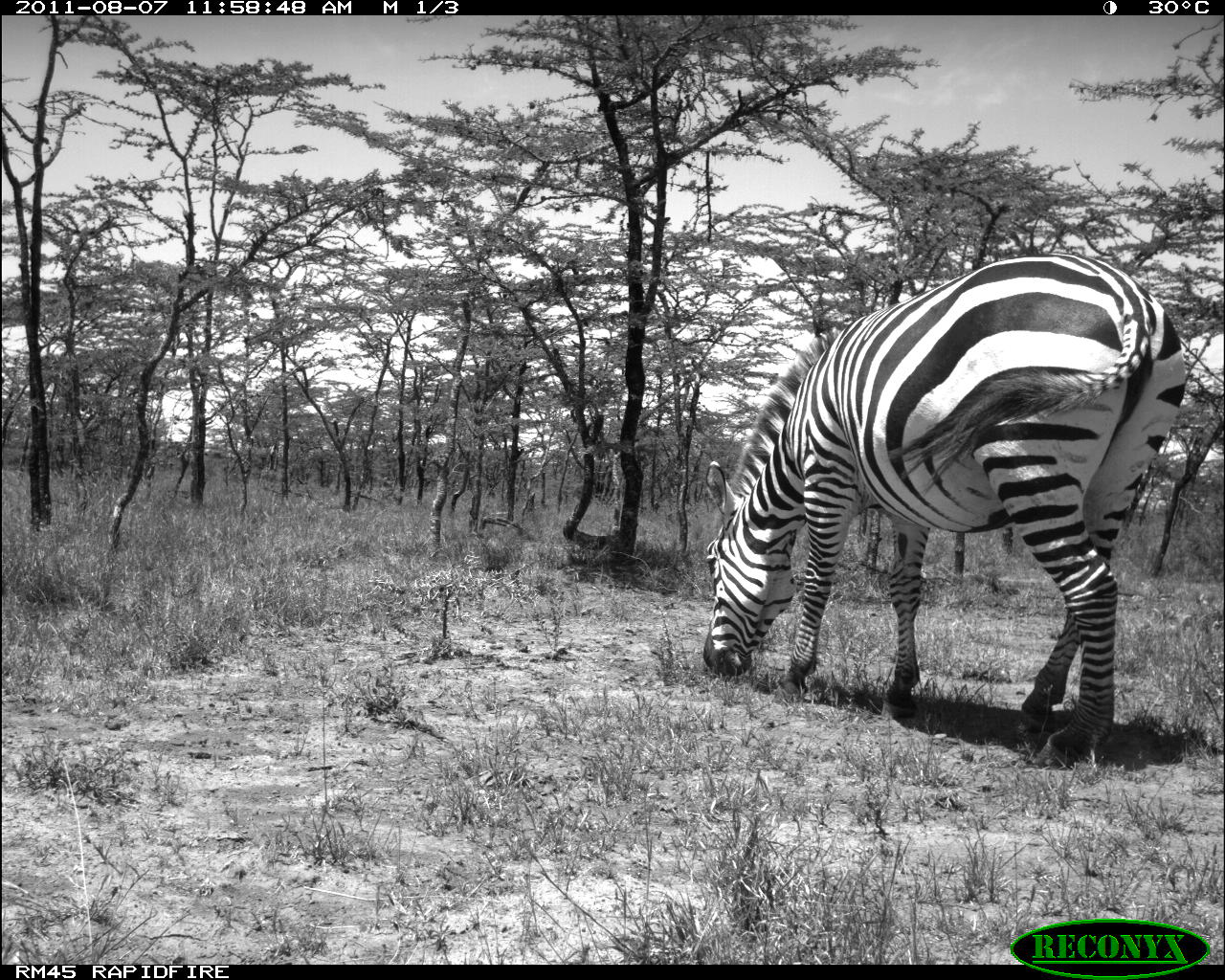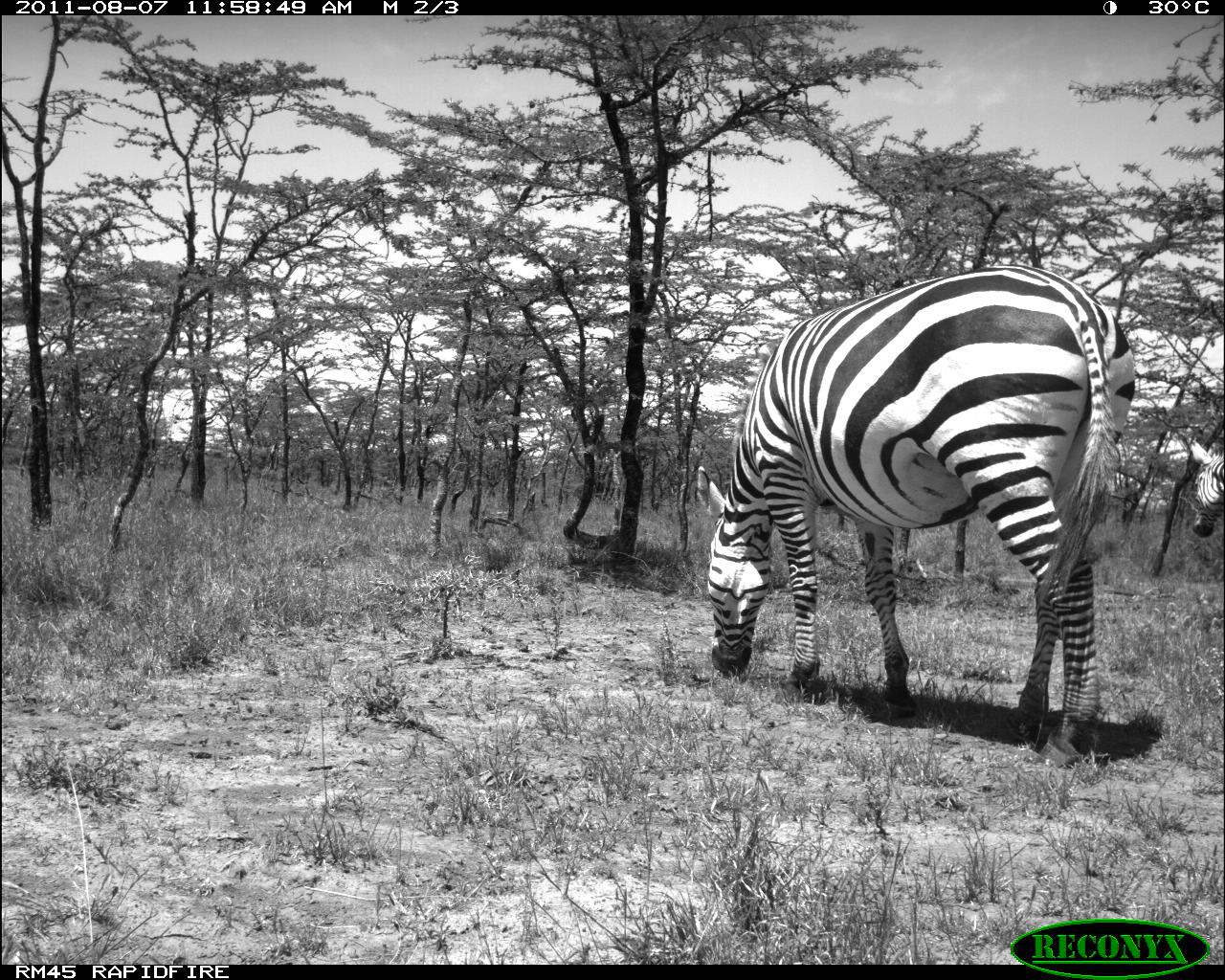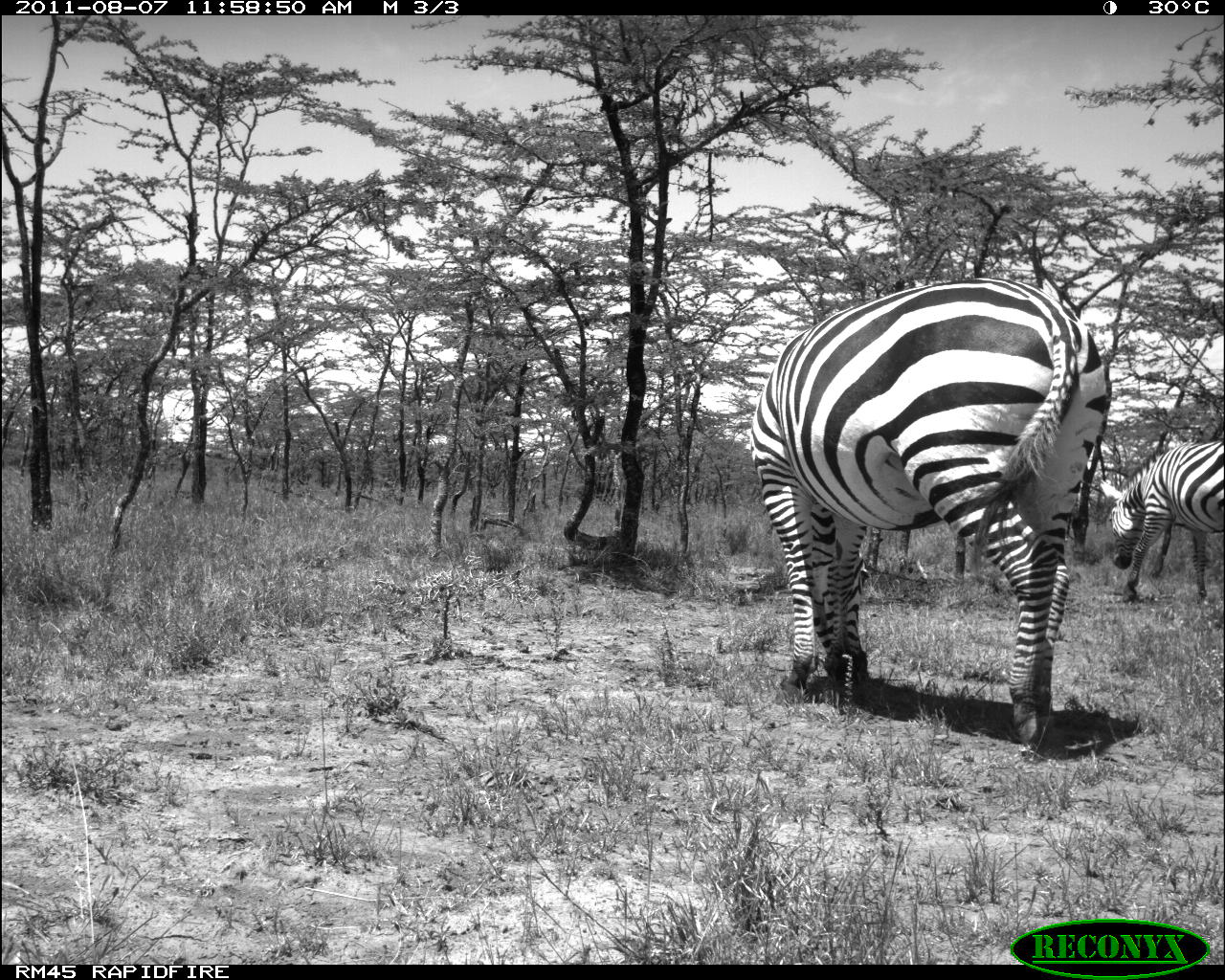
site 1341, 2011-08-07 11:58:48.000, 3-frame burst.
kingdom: Animalia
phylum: Chordata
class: Mammalia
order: Perissodactyla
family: Equidae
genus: Equus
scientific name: Equus quagga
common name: plains zebra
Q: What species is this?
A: Equus quagga (plains zebra).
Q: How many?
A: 1.